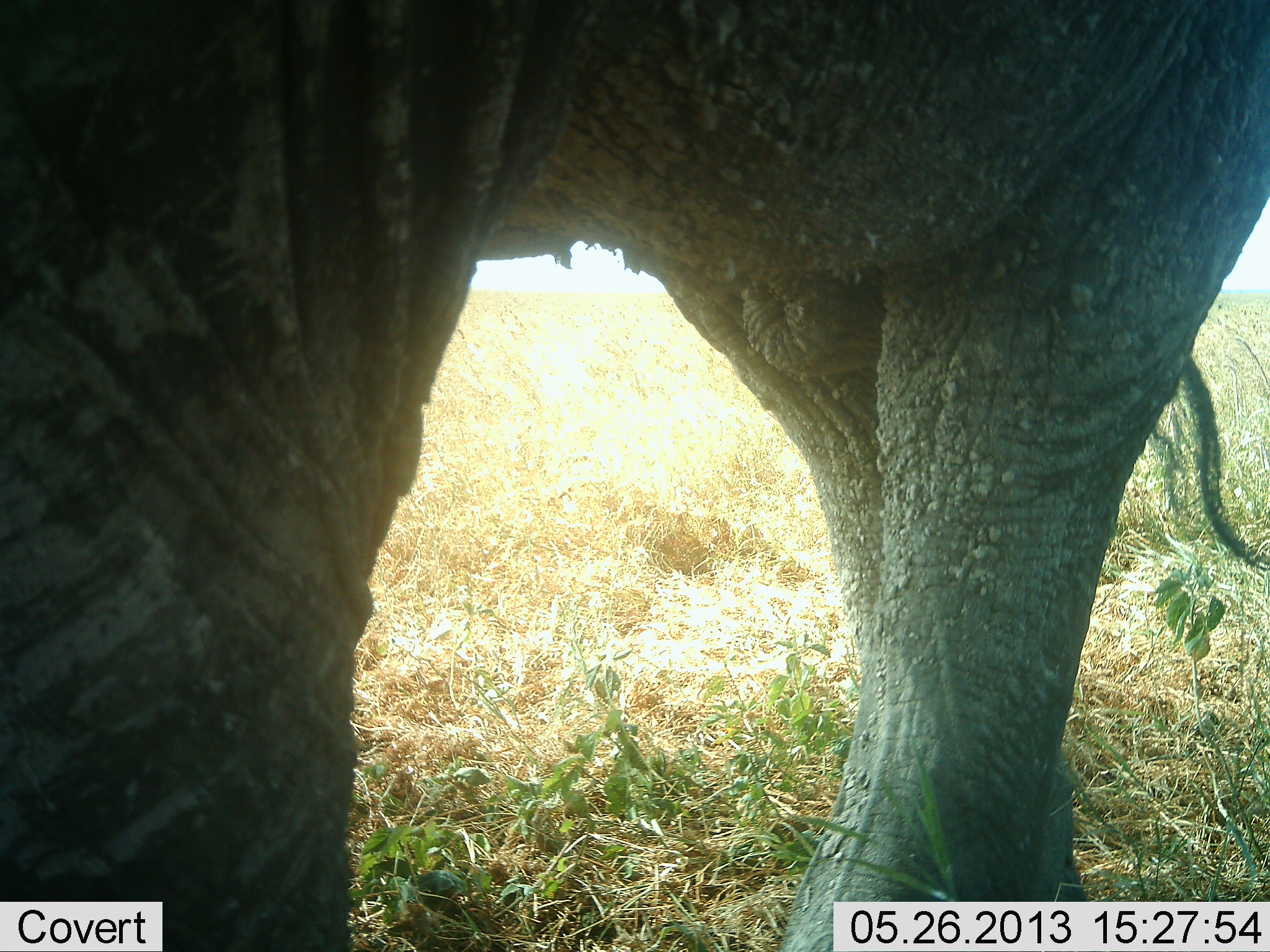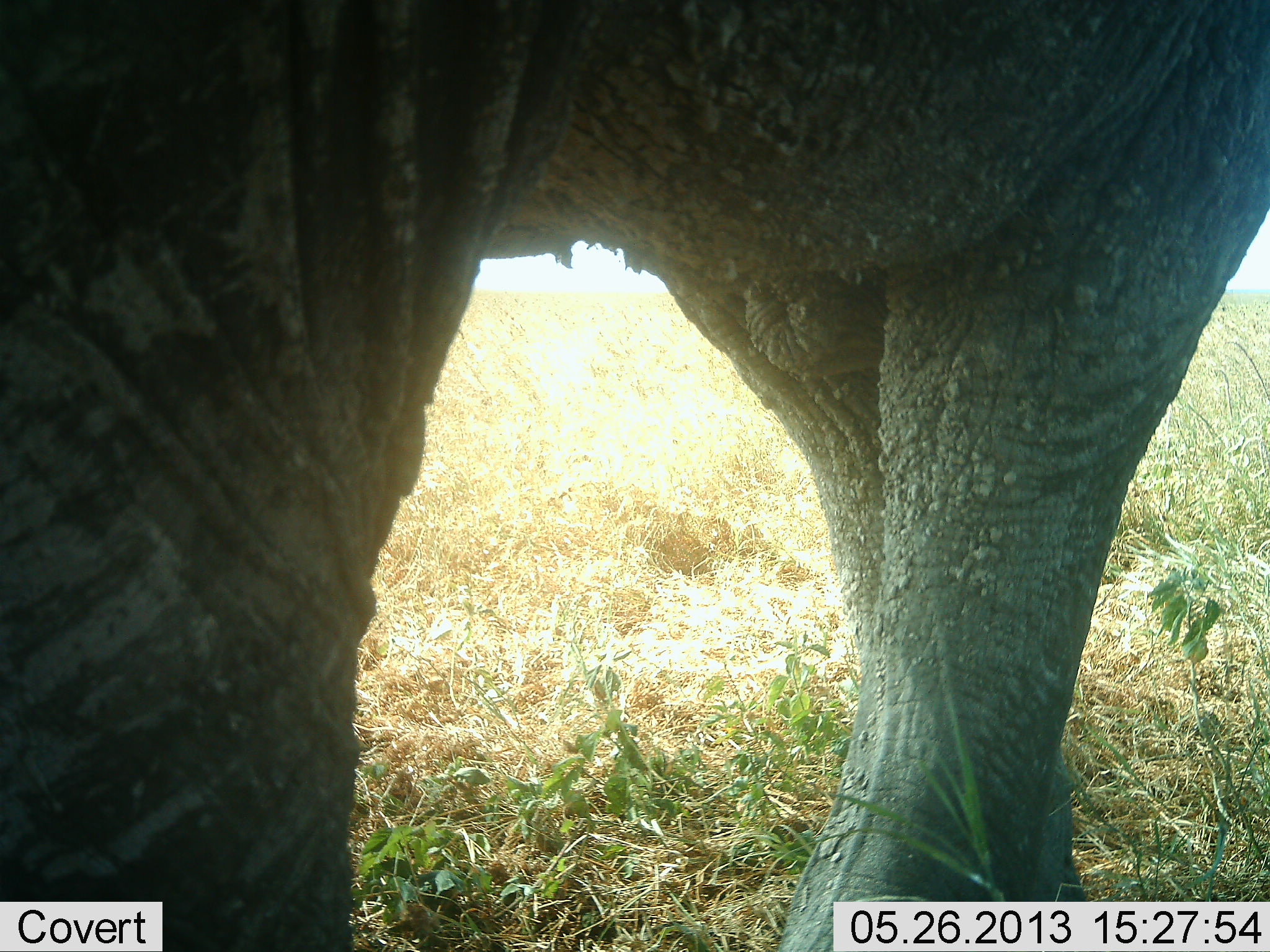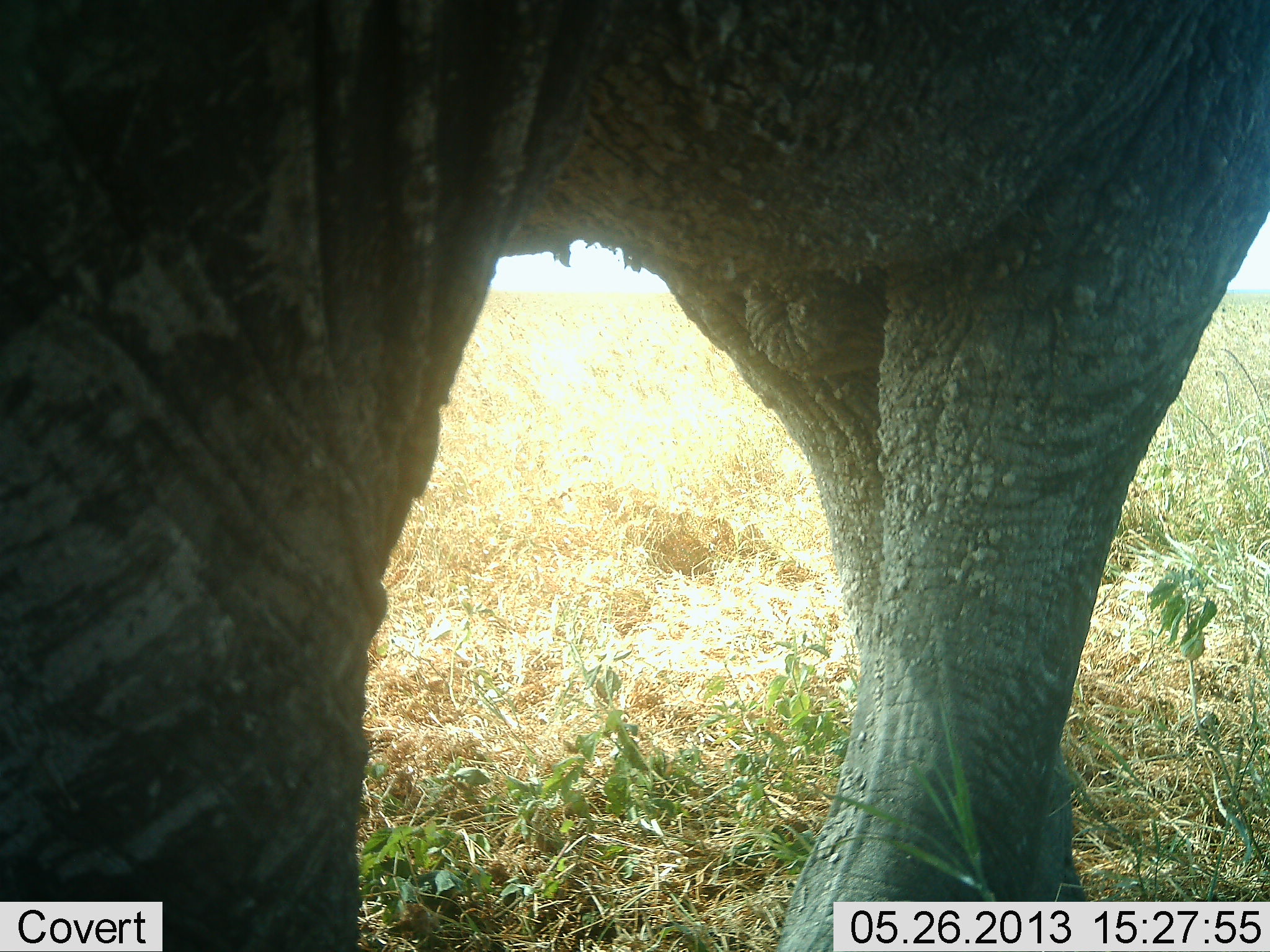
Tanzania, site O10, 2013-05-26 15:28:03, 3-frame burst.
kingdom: Animalia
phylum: Chordata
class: Mammalia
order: Proboscidea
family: Elephantidae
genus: Loxodonta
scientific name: Loxodonta africana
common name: african bush elephant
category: elephant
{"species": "elephant (african bush elephant) (Loxodonta africana)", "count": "1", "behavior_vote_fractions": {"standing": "88%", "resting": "0%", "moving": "12%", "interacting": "0%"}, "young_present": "4%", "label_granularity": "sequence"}